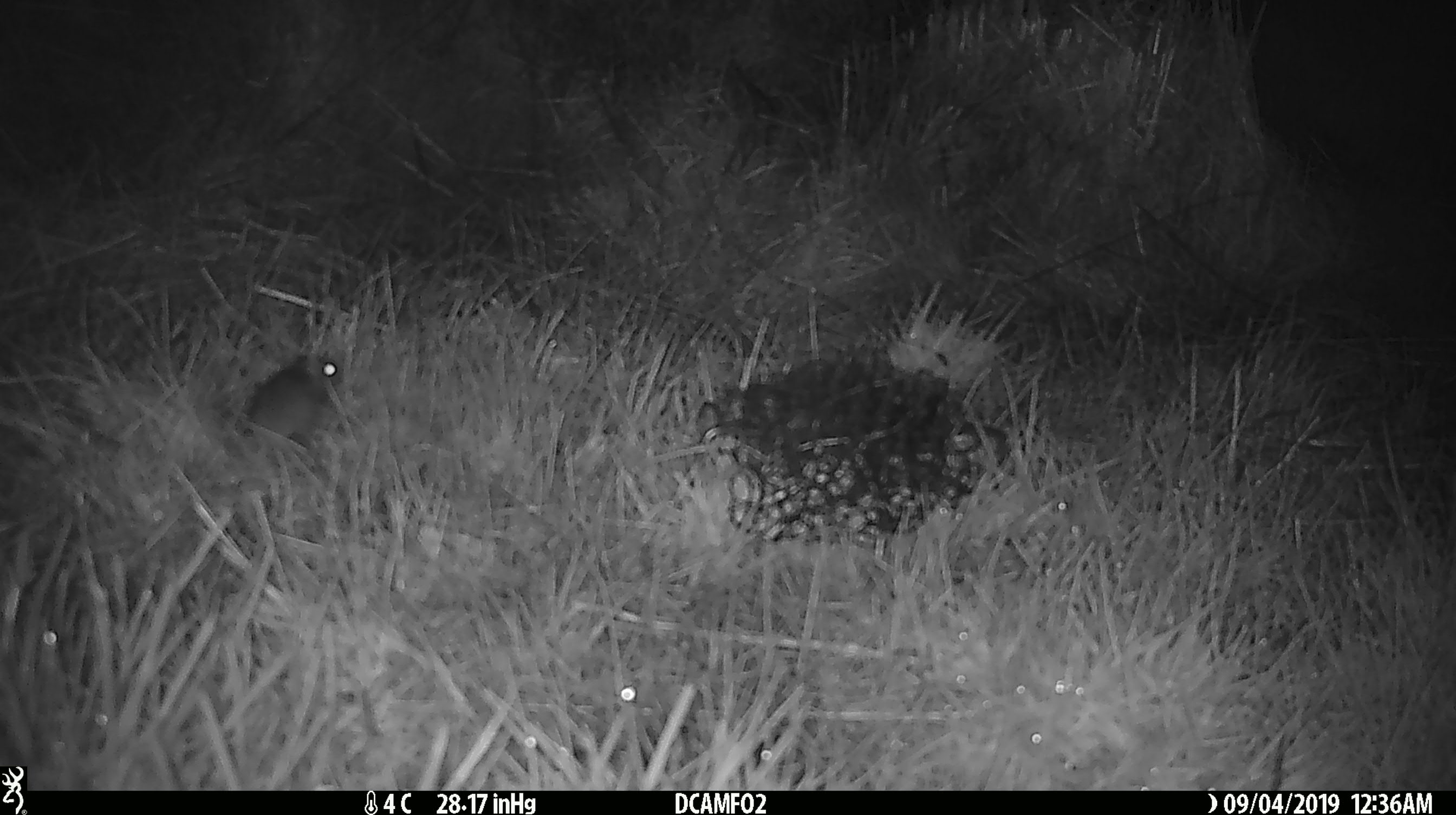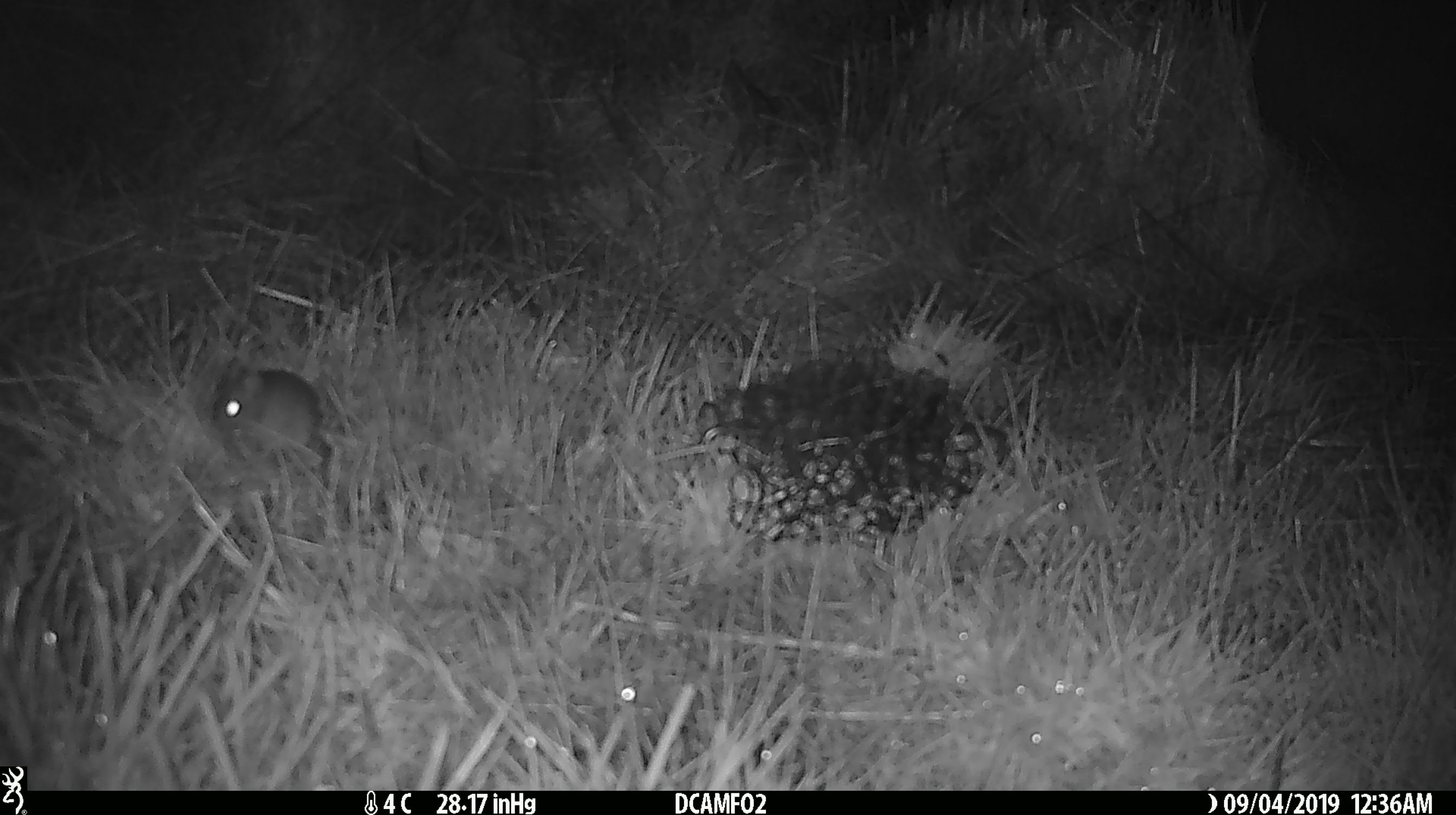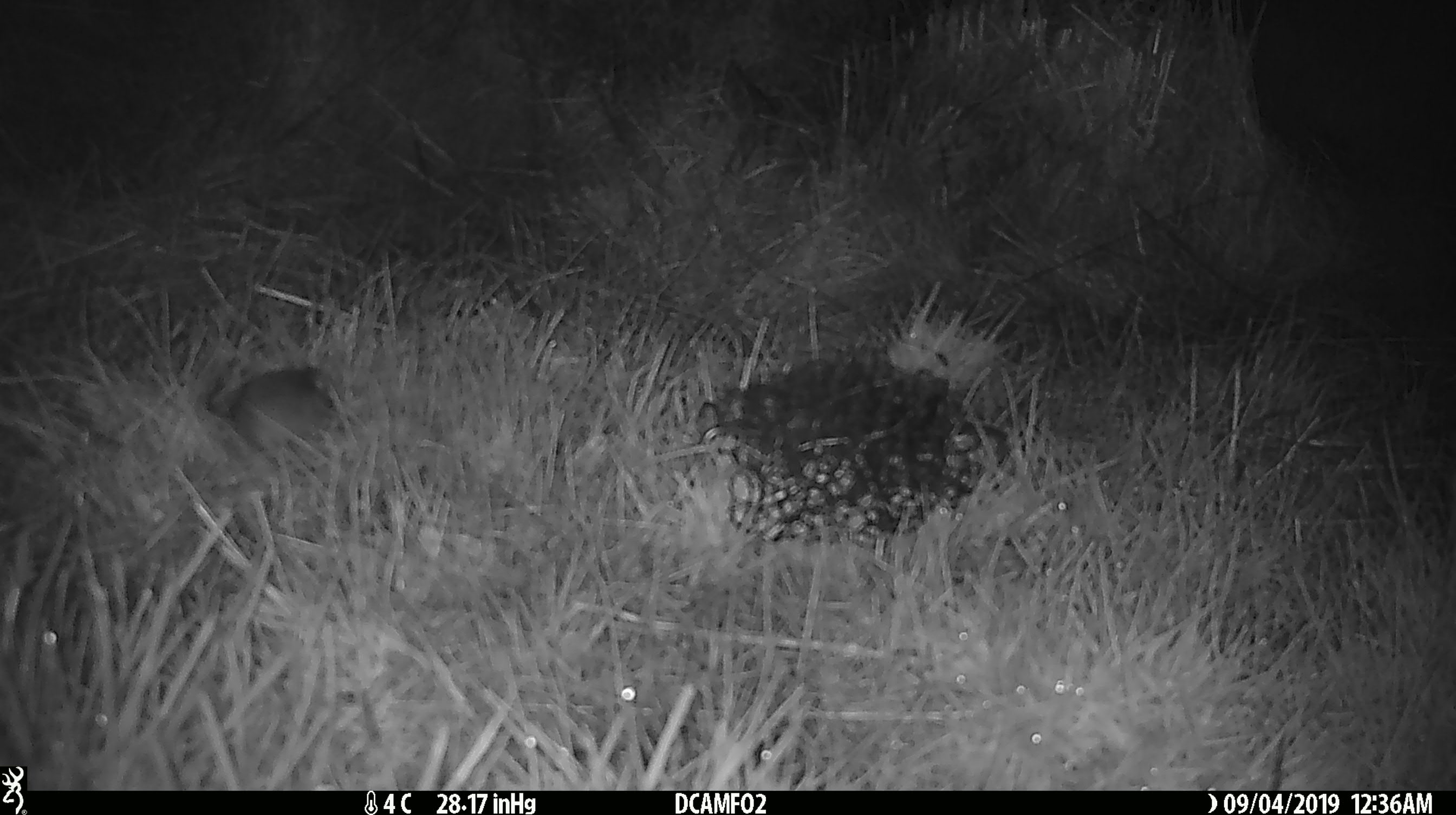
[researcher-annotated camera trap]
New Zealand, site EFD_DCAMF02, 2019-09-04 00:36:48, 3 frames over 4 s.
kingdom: Animalia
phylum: Chordata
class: Mammalia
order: Rodentia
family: Muridae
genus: Mus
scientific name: Mus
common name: mouse